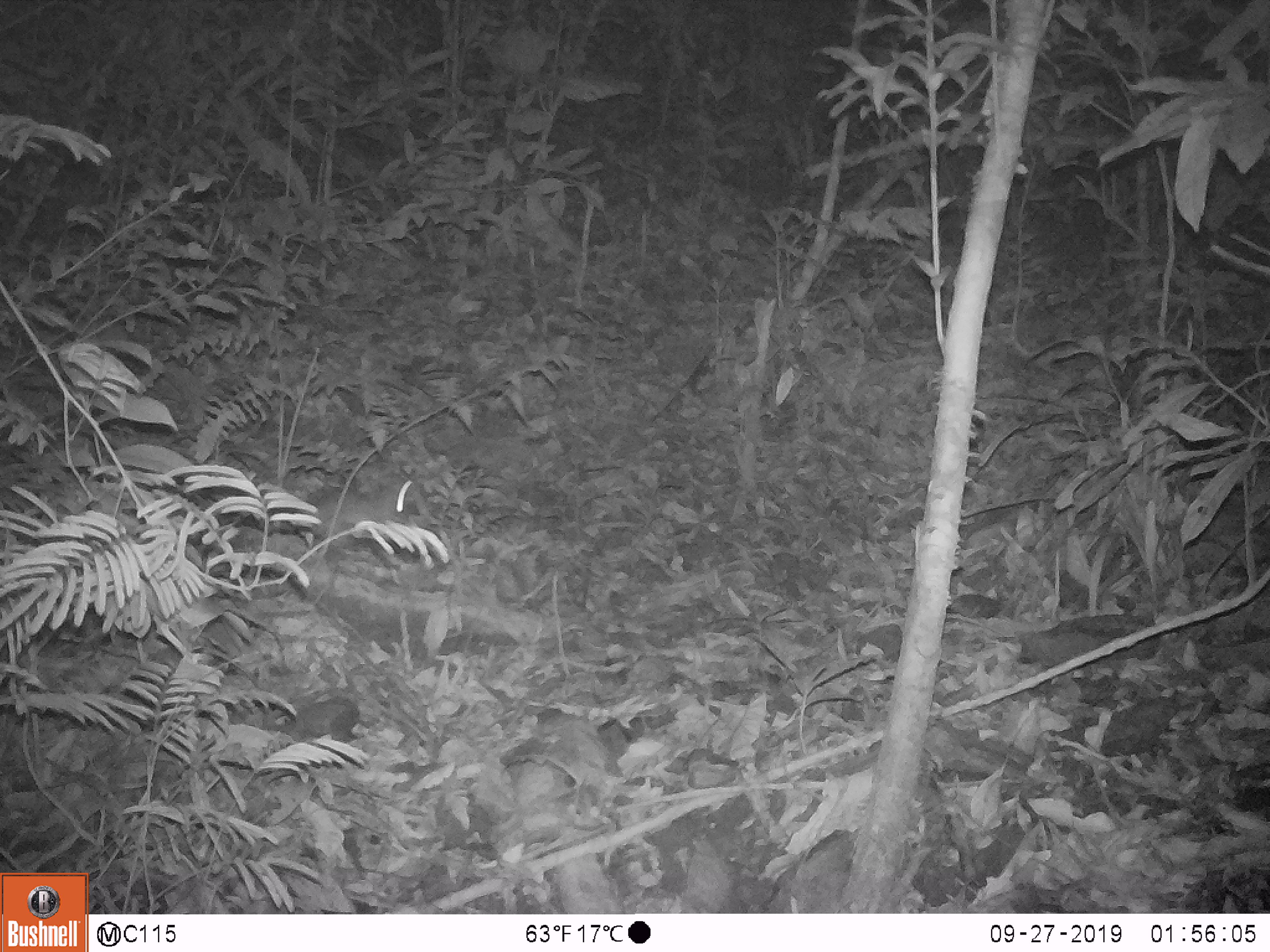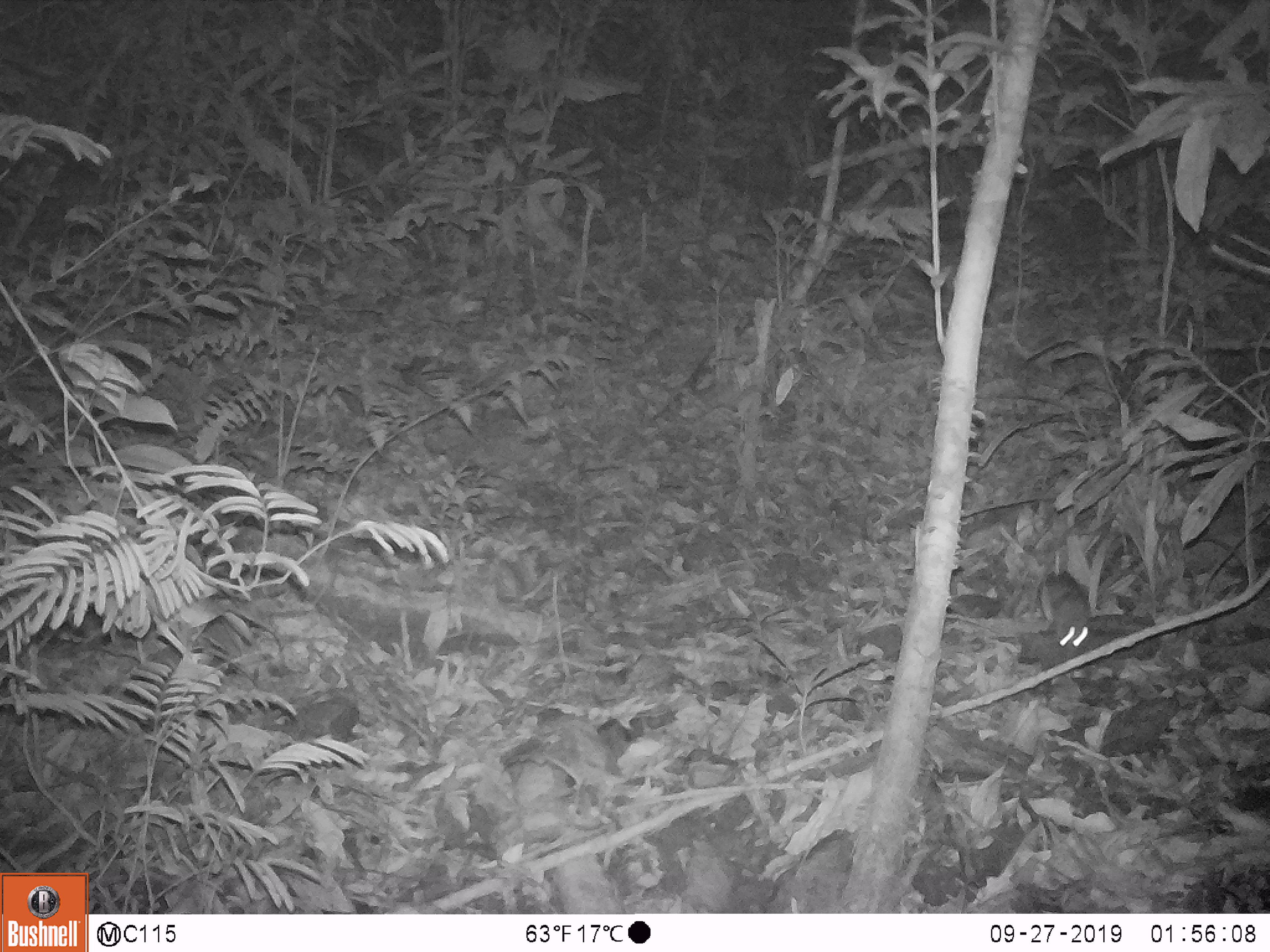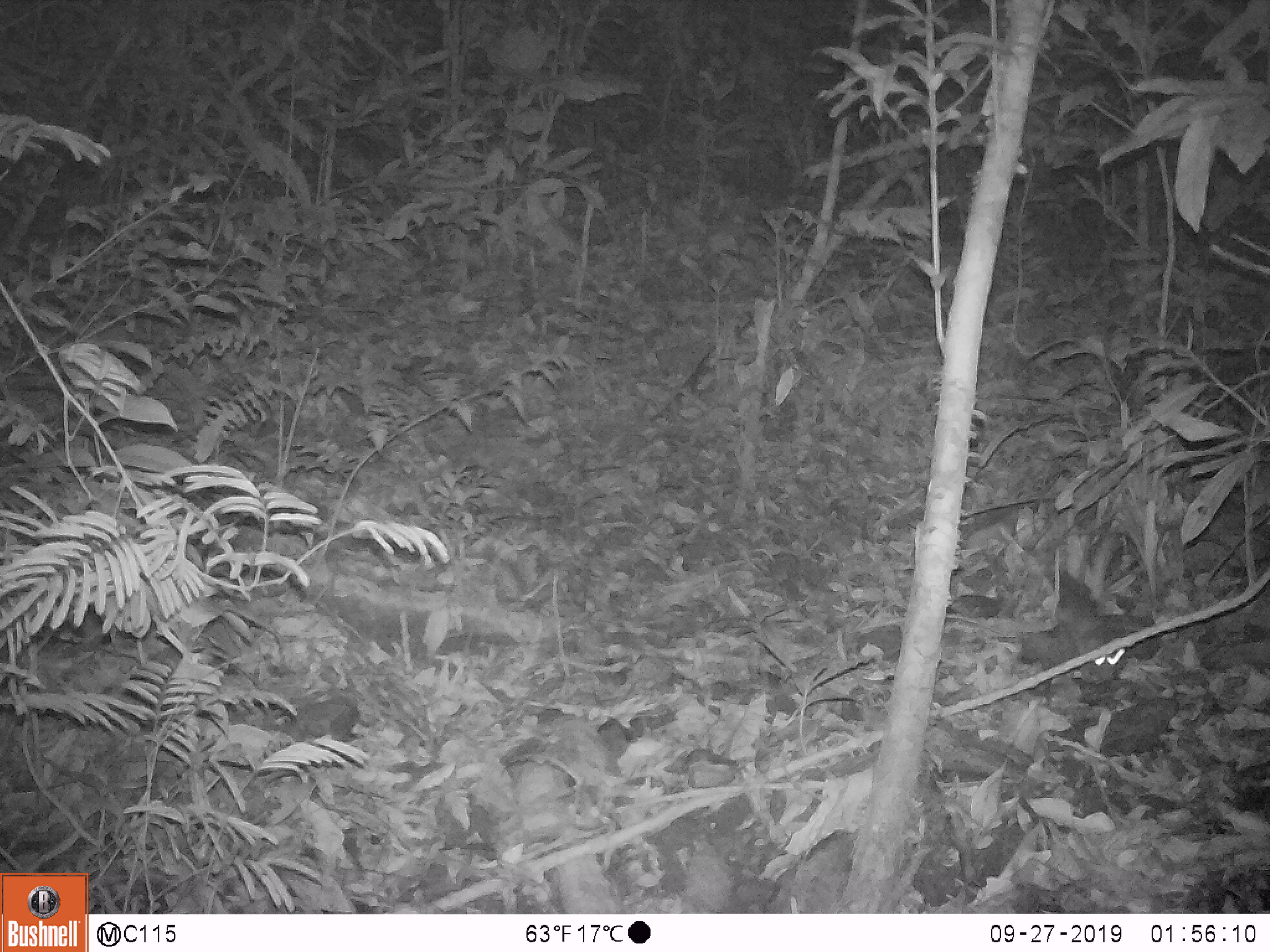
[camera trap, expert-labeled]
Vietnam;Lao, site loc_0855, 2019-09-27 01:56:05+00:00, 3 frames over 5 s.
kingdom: Animalia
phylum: Chordata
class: Mammalia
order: Rodentia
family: Muridae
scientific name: Muridae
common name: old-world mice and rats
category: unidentified murid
Unidentified murid (old-world mice and rats) (Muridae). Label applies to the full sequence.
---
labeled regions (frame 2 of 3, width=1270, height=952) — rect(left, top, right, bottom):
unidentified murid: rect(1036, 571, 1088, 658)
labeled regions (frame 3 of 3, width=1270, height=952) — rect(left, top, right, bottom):
unidentified murid: rect(1054, 583, 1129, 684)